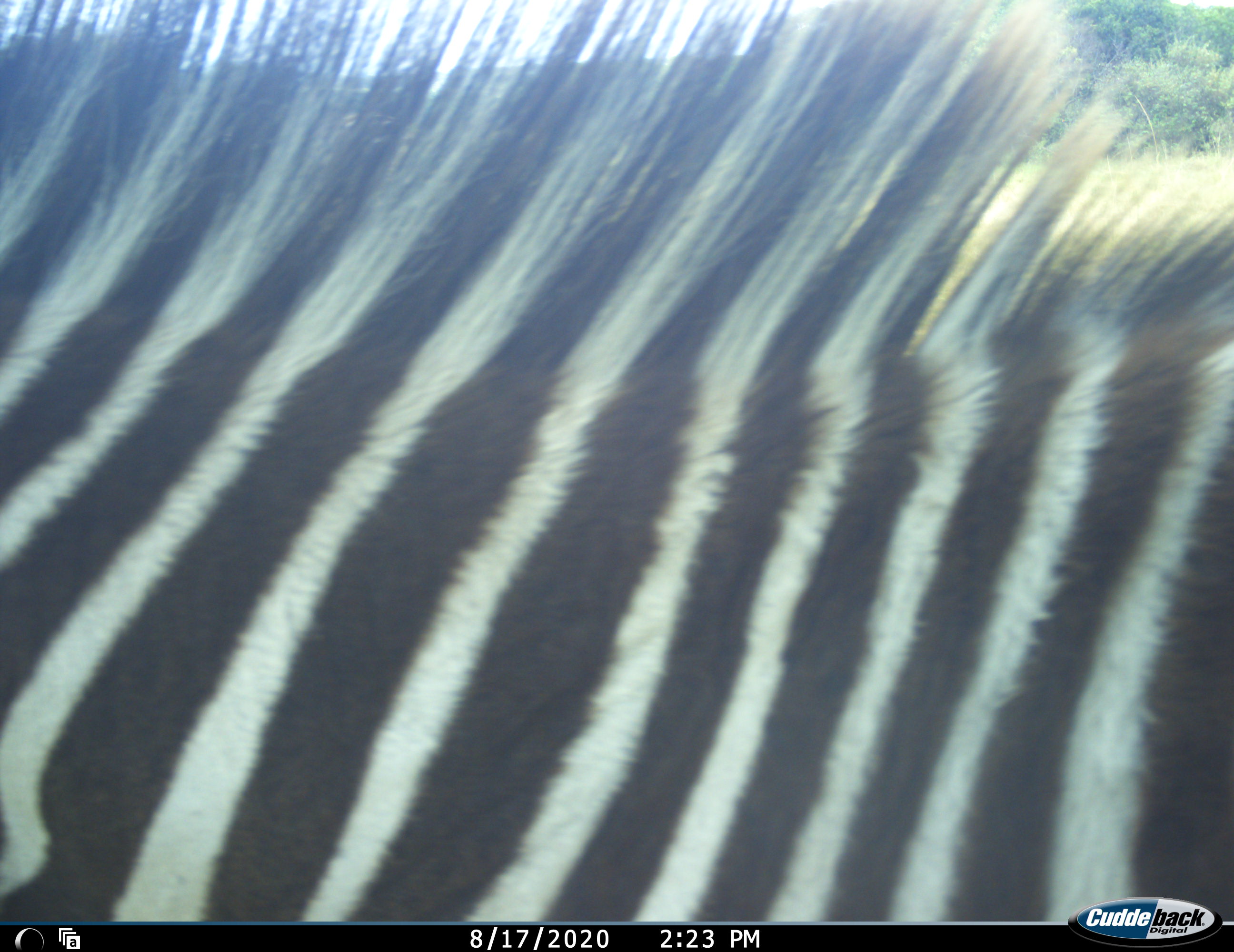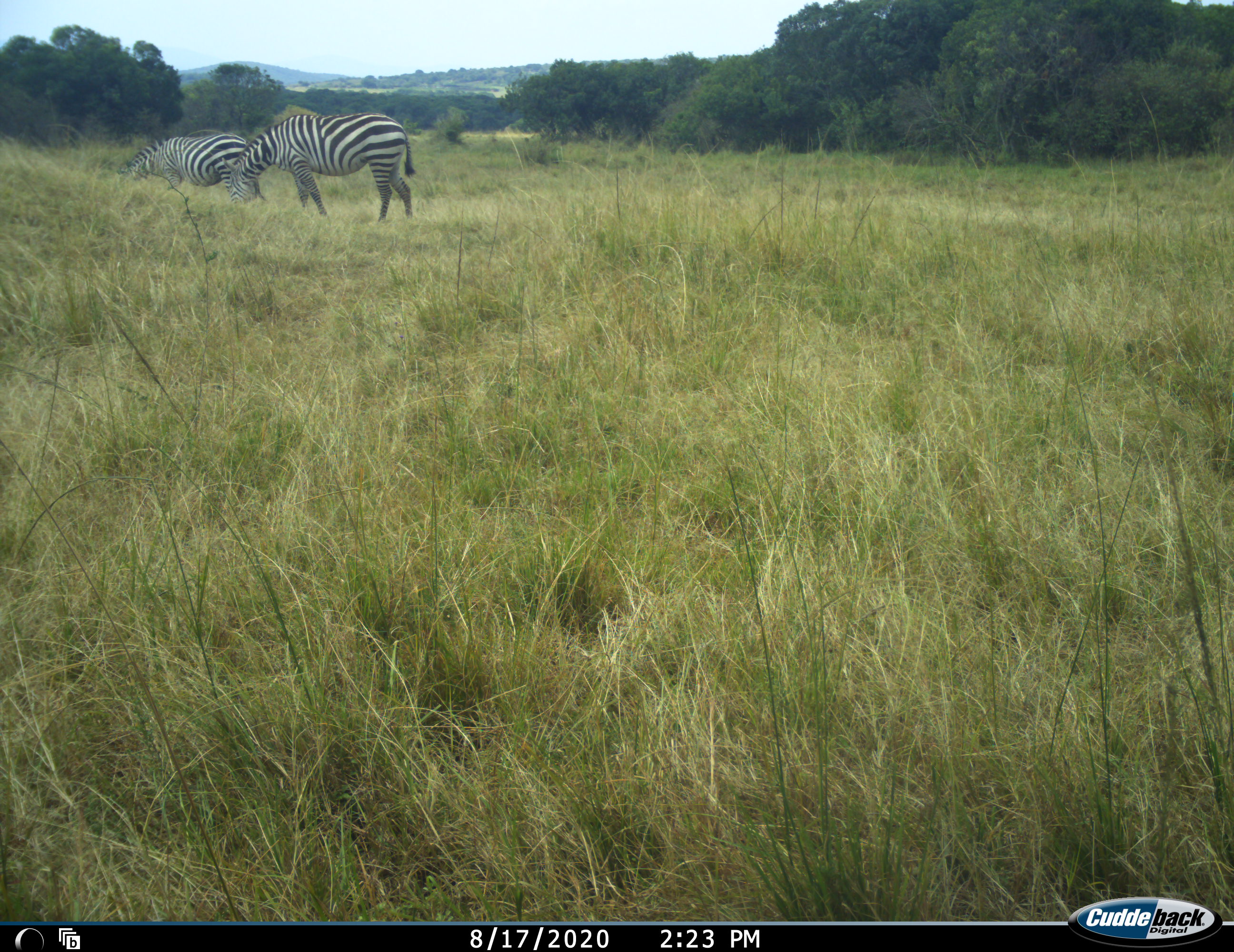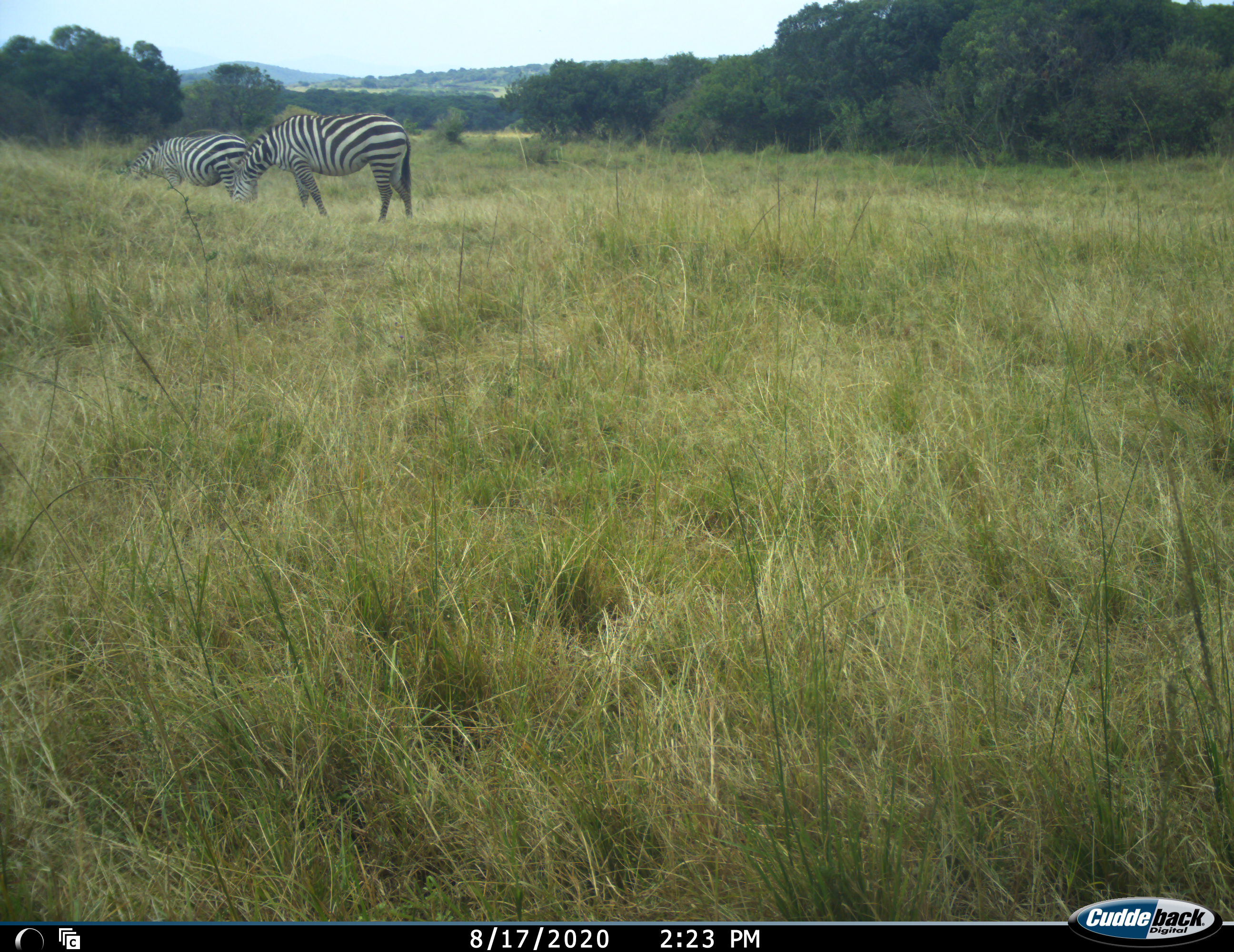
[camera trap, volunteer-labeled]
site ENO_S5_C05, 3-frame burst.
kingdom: Animalia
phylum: Chordata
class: Mammalia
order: Perissodactyla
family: Equidae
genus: Equus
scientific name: Equus quagga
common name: plains zebra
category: zebraplains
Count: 3.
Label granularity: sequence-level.